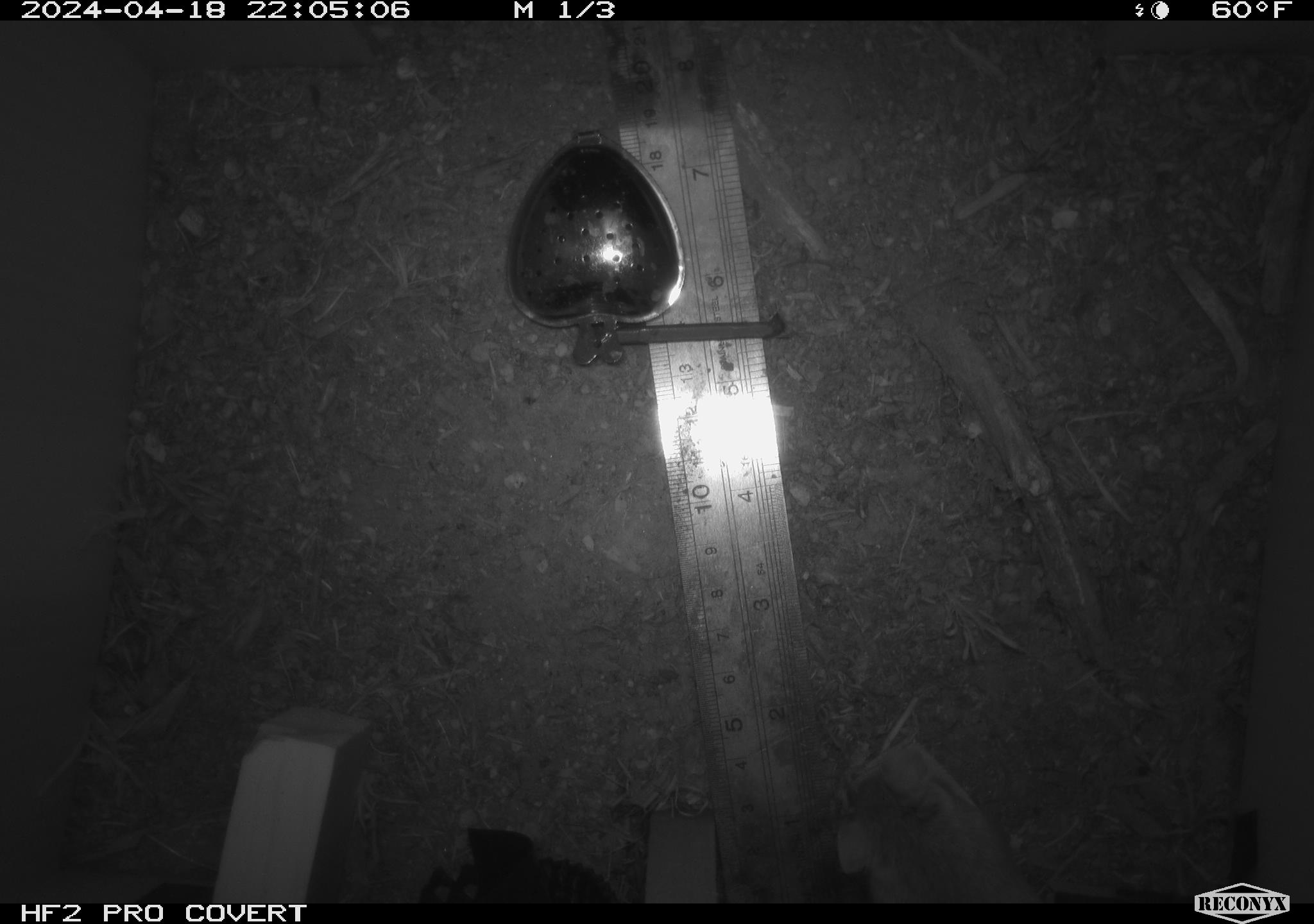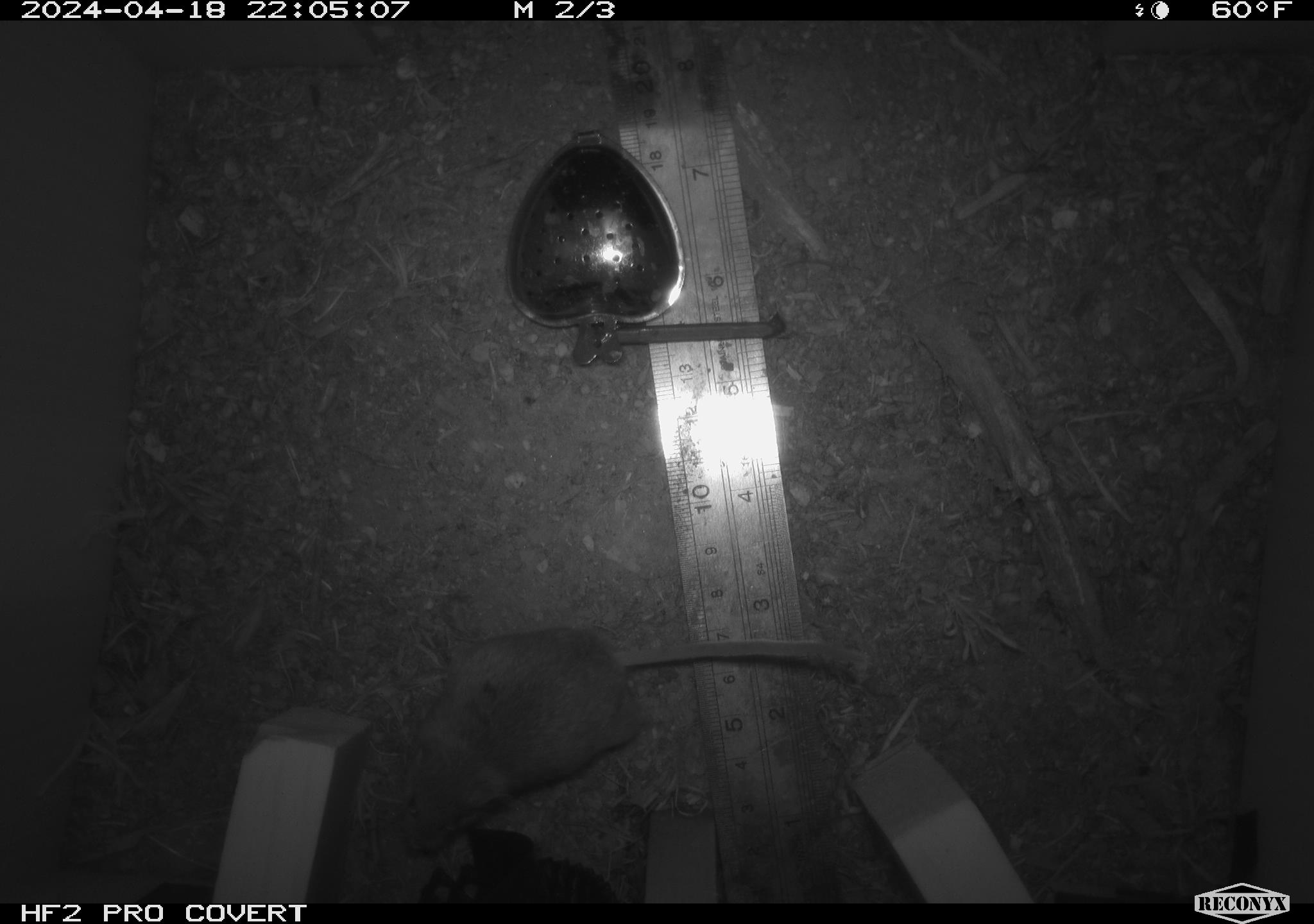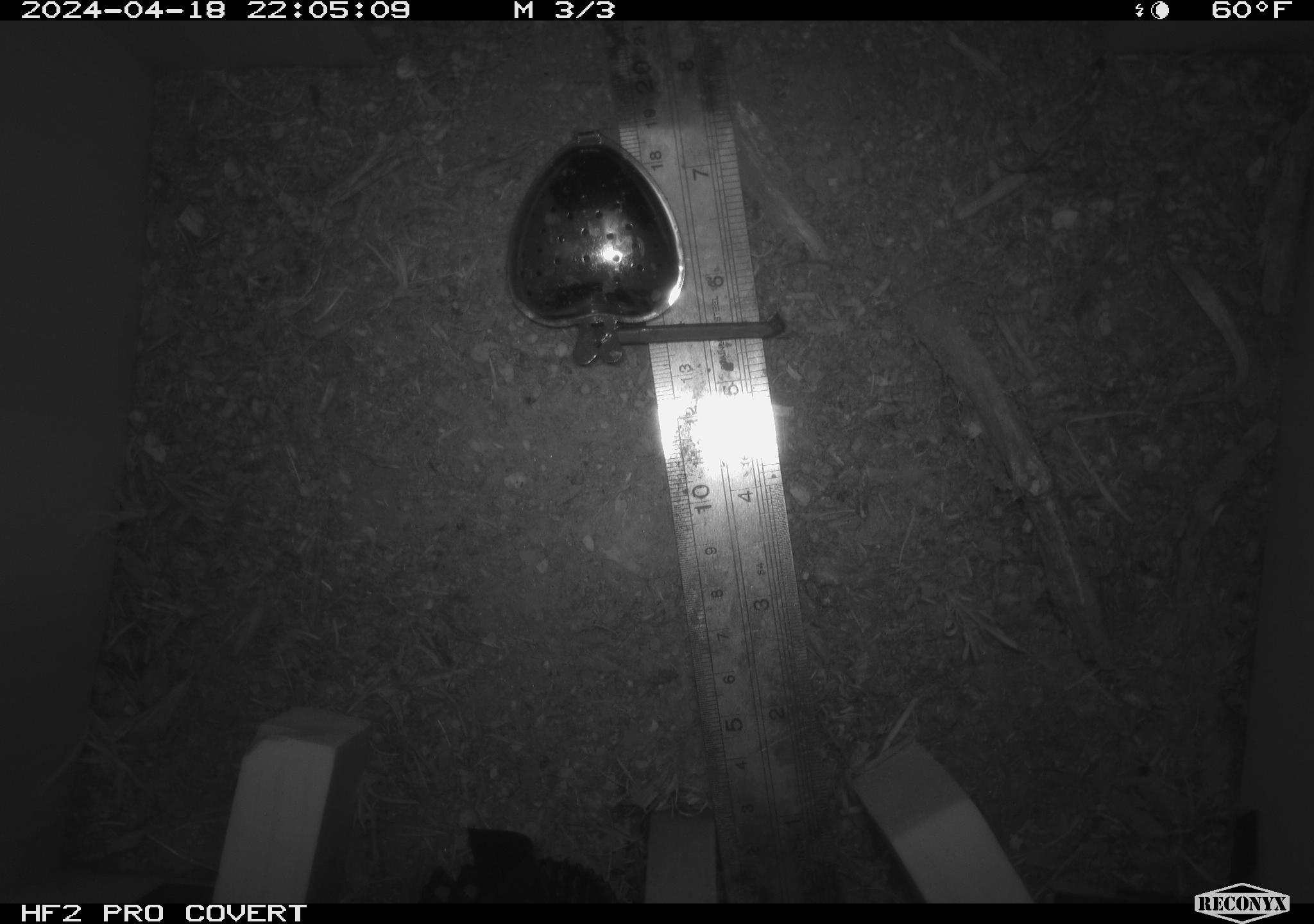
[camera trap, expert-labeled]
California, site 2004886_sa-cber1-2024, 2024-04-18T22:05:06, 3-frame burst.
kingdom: Animalia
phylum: Chordata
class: Mammalia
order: Rodentia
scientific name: Rodentia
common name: mouse species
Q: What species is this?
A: Mouse species (Rodentia).